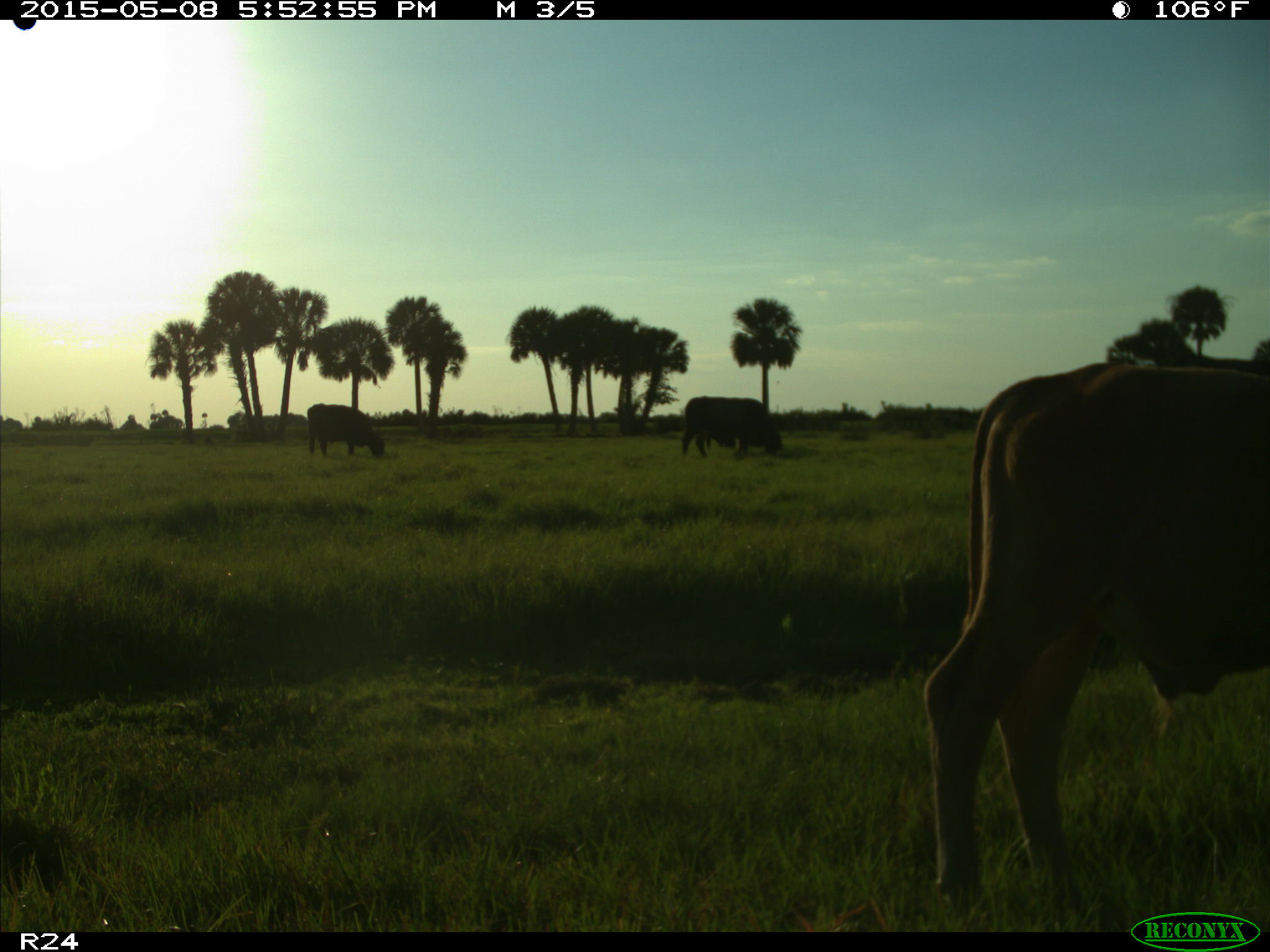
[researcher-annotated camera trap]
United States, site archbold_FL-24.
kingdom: Animalia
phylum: Chordata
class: Mammalia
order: Artiodactyla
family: Bovidae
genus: Bos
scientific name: Bos taurus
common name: domestic cow